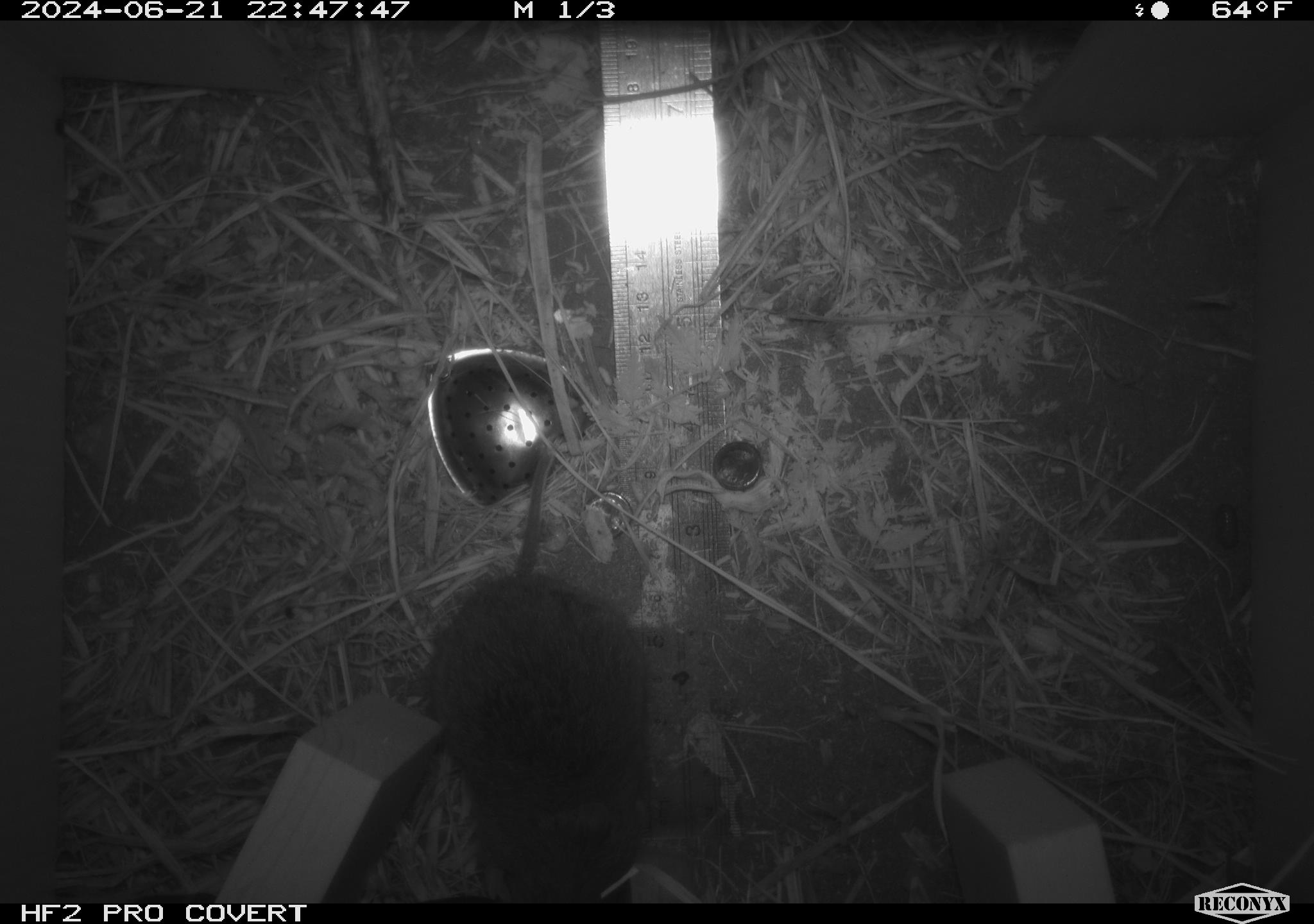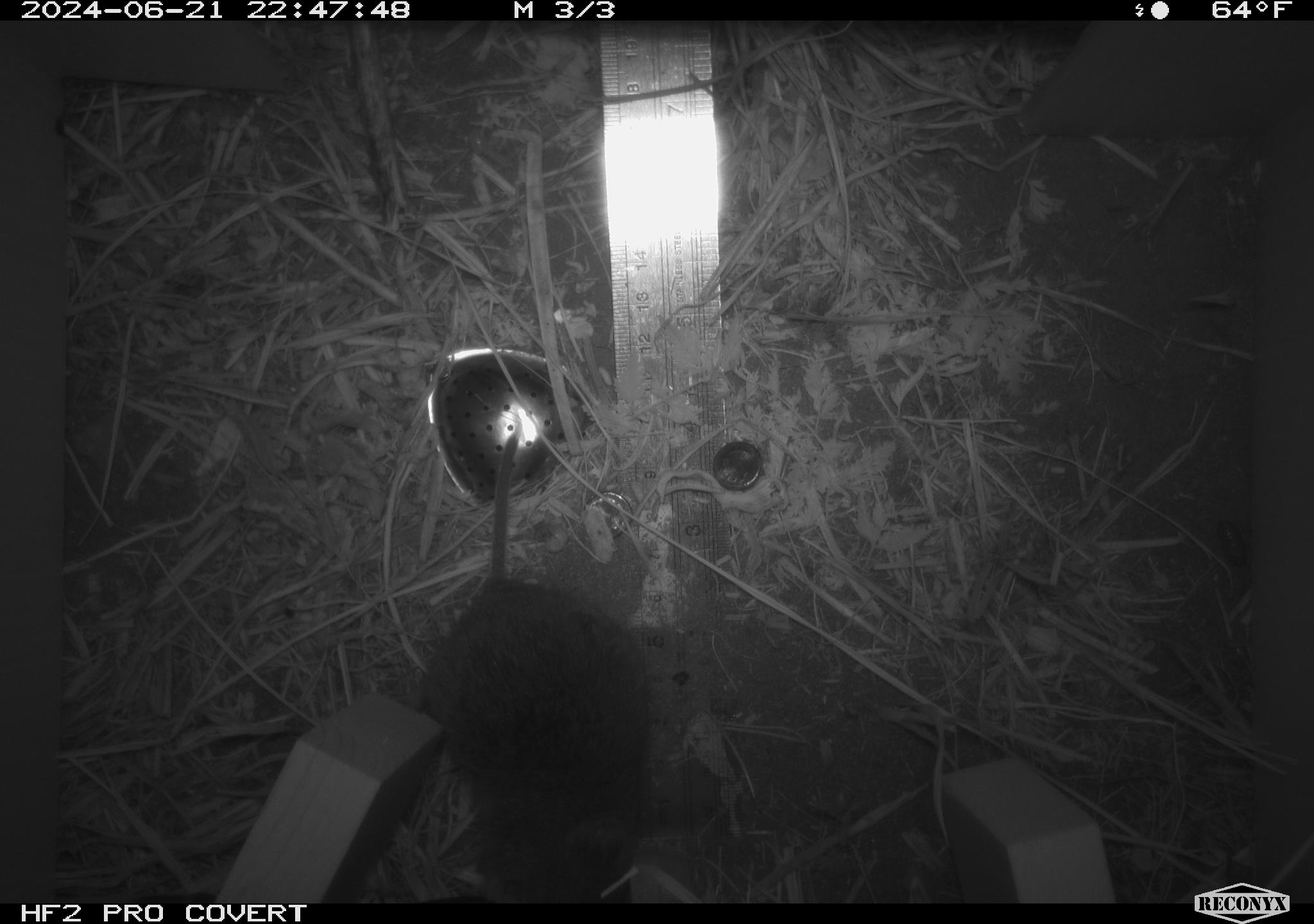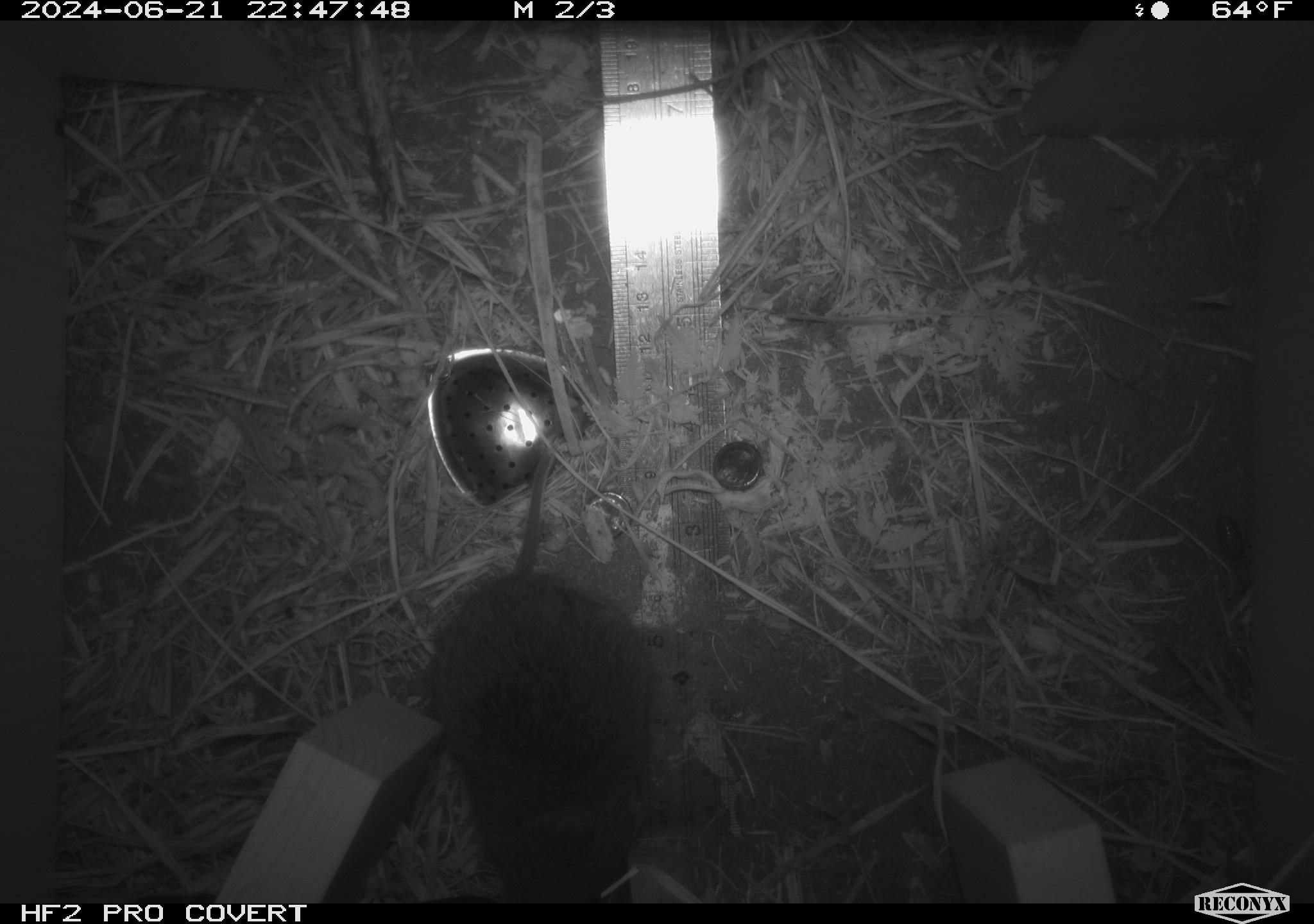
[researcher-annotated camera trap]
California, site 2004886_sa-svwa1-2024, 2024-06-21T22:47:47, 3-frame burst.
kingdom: Animalia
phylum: Chordata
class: Mammalia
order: Rodentia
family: Cricetidae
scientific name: Arvicolinae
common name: voles, lemmings, and muskrats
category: arvicolinae subfamily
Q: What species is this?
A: Arvicolinae subfamily (voles, lemmings, and muskrats) (Arvicolinae).